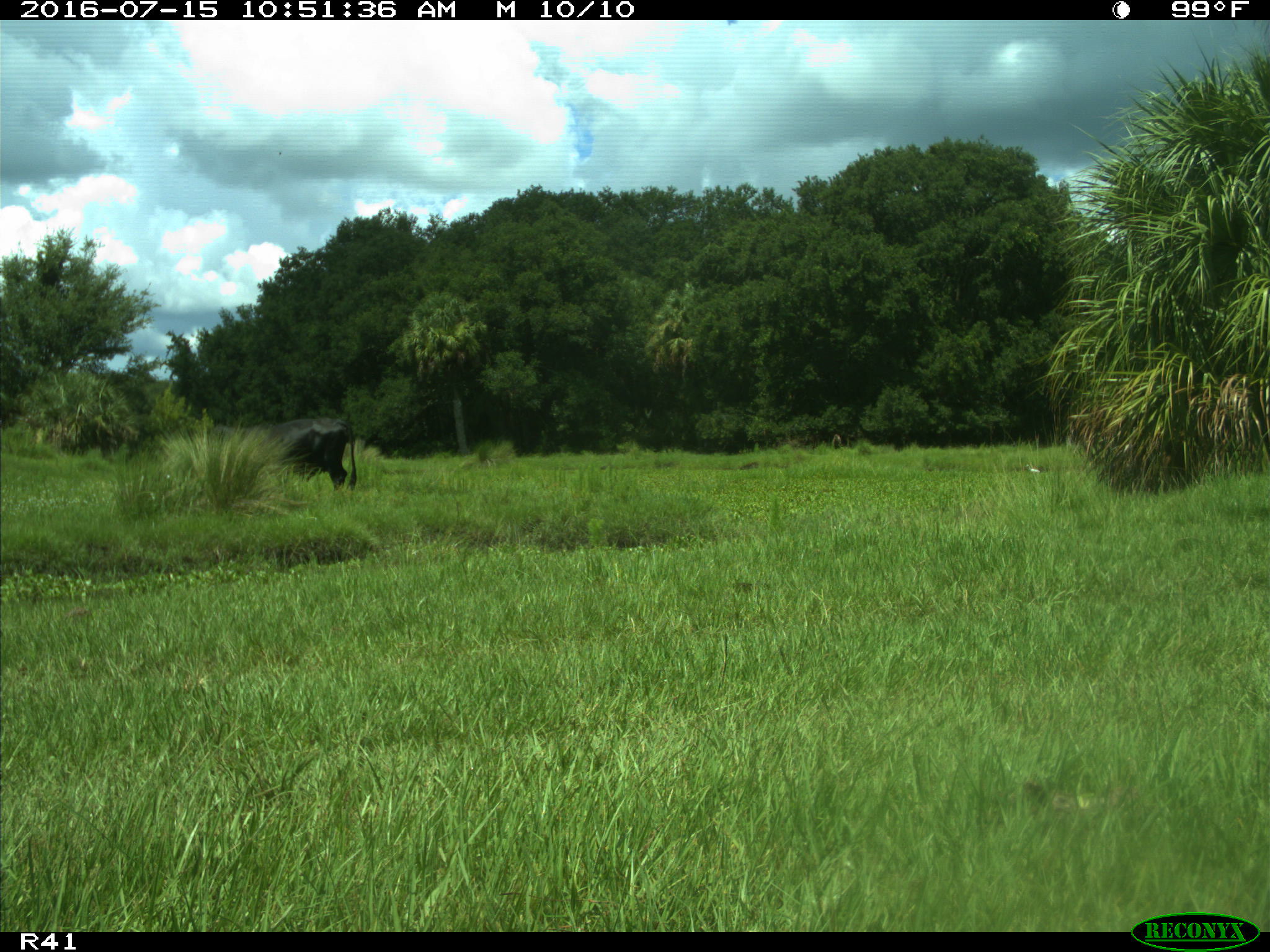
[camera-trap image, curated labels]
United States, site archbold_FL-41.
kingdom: Animalia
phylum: Chordata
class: Mammalia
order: Artiodactyla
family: Bovidae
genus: Bos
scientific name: Bos taurus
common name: domestic cow